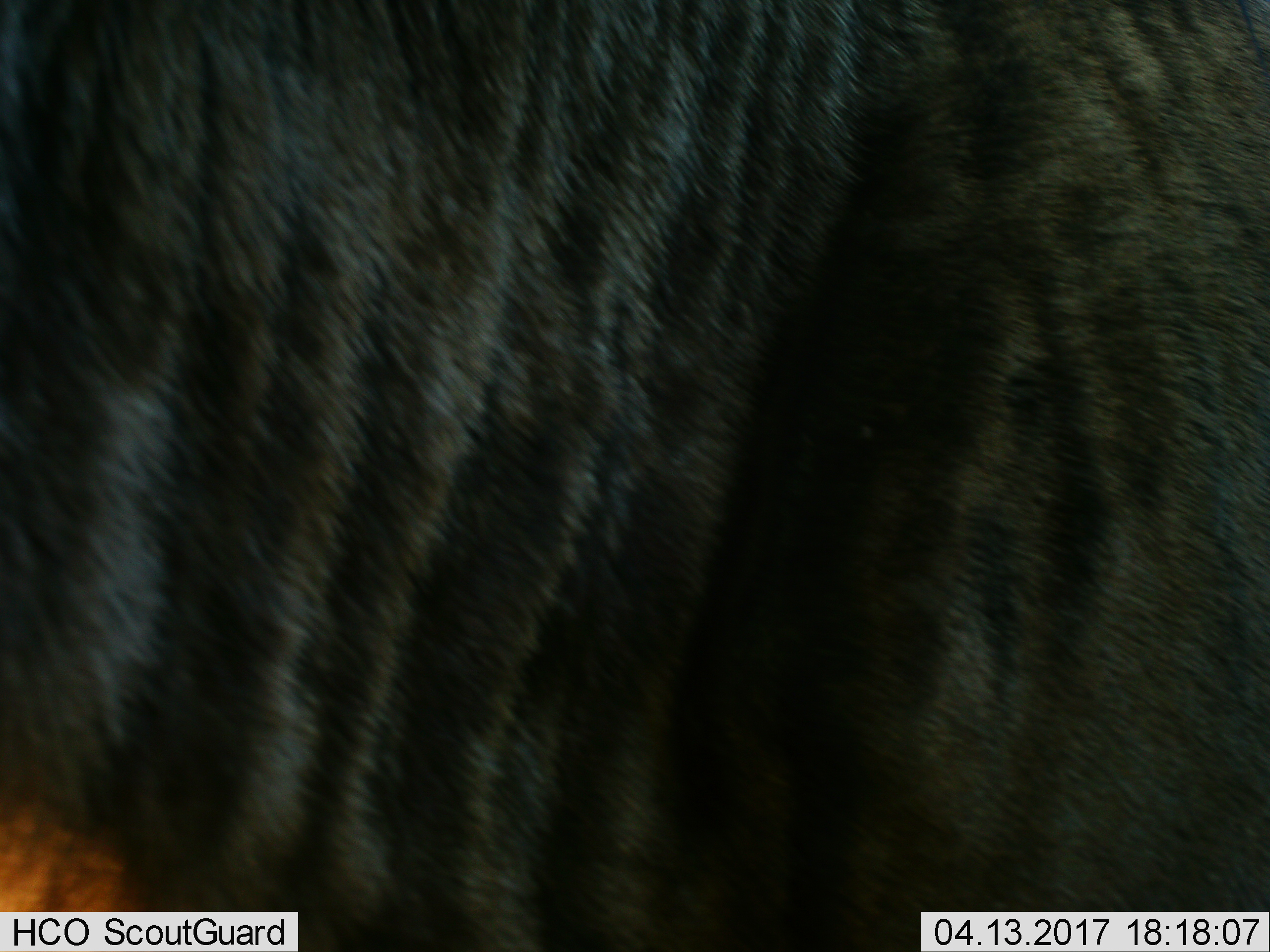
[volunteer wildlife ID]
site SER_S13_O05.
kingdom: Animalia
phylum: Chordata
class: Mammalia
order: Artiodactyla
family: Bovidae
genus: Connochaetes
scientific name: Connochaetes taurinus taurinus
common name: blue wildebeest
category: wildebeestblue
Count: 1.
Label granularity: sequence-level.